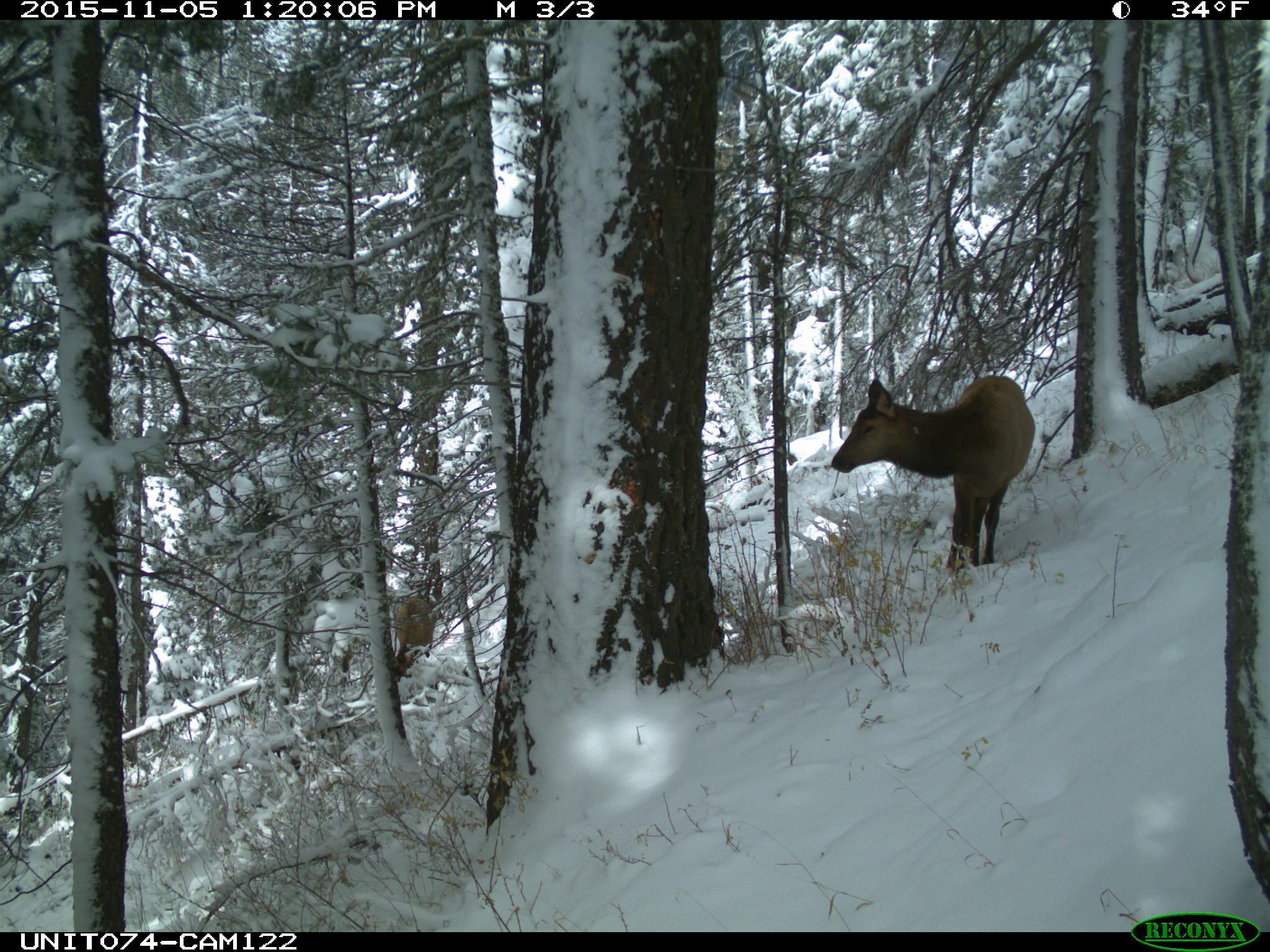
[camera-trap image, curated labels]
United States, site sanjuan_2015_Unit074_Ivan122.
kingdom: Animalia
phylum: Chordata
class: Mammalia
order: Artiodactyla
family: Cervidae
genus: Cervus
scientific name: Cervus elaphus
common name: red deer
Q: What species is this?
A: Cervus elaphus (red deer).